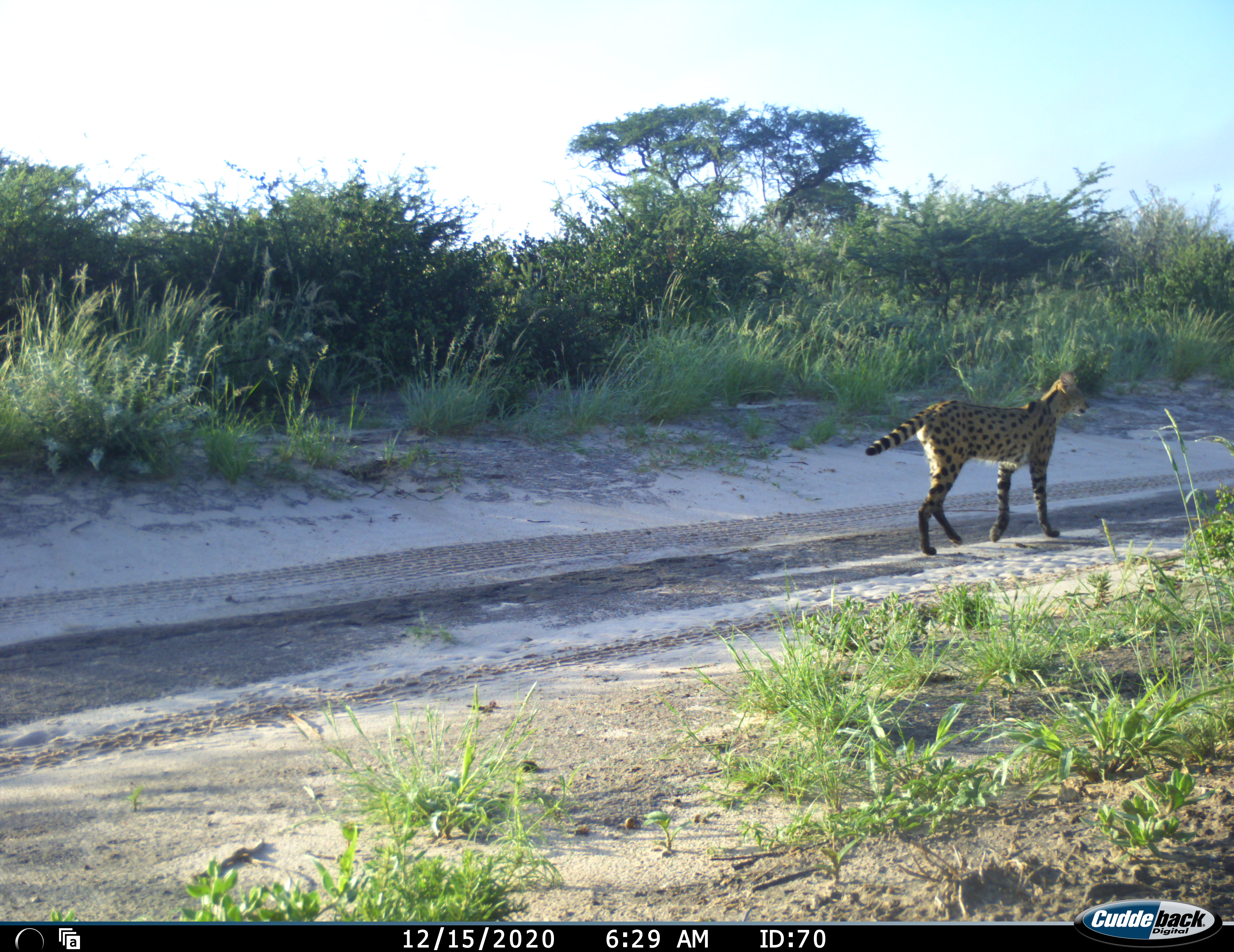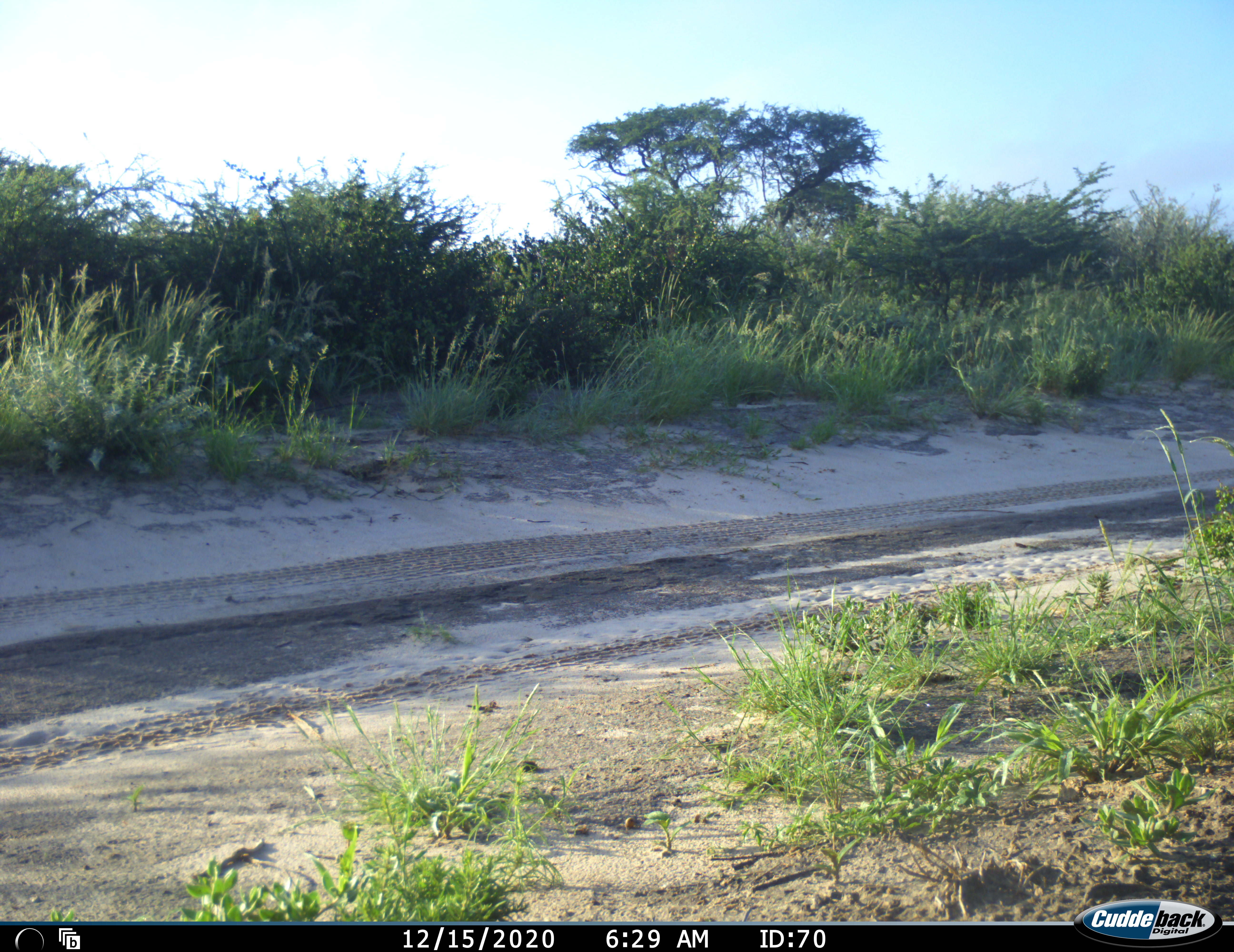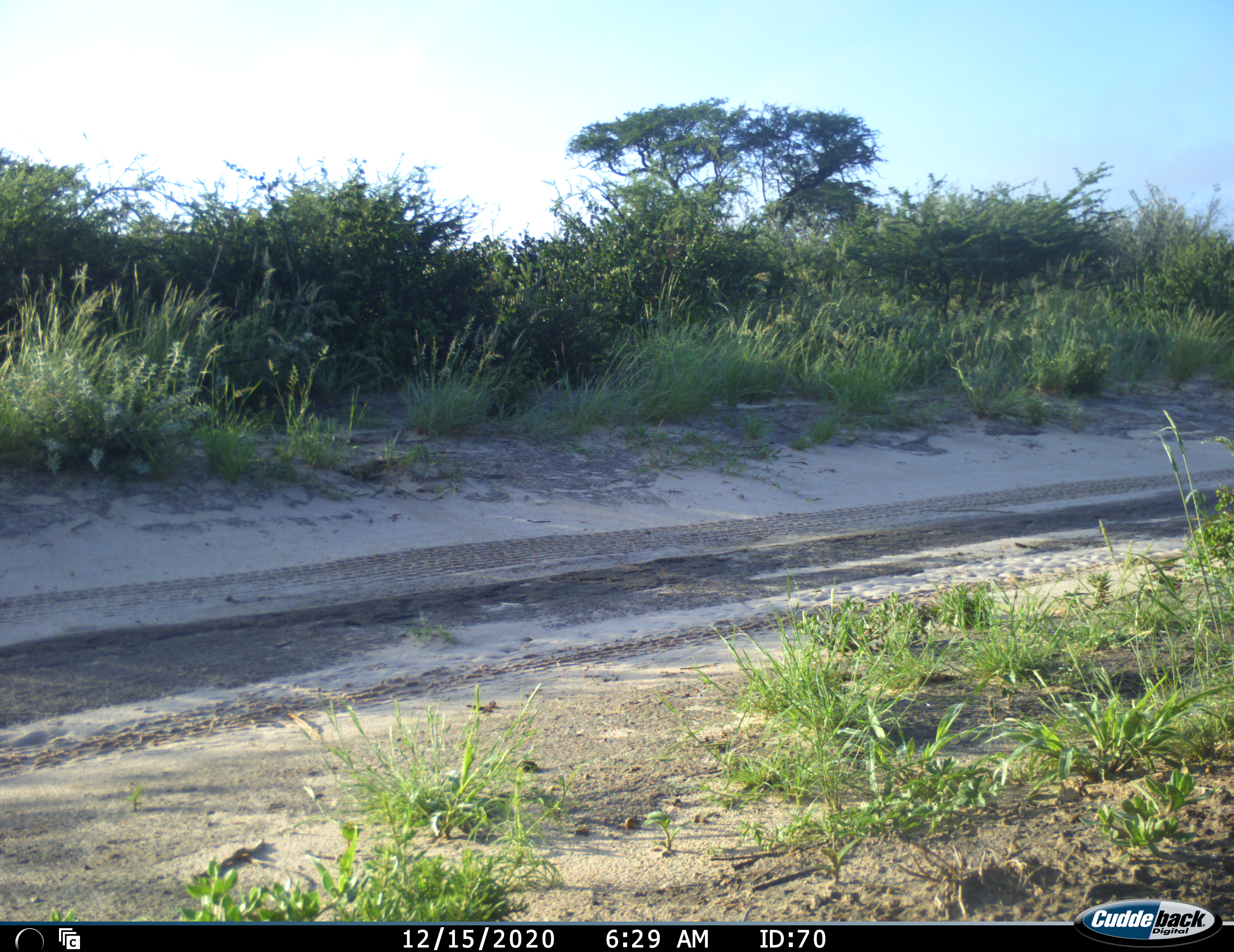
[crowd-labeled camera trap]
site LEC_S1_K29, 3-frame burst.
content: unidentified animal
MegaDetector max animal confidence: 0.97